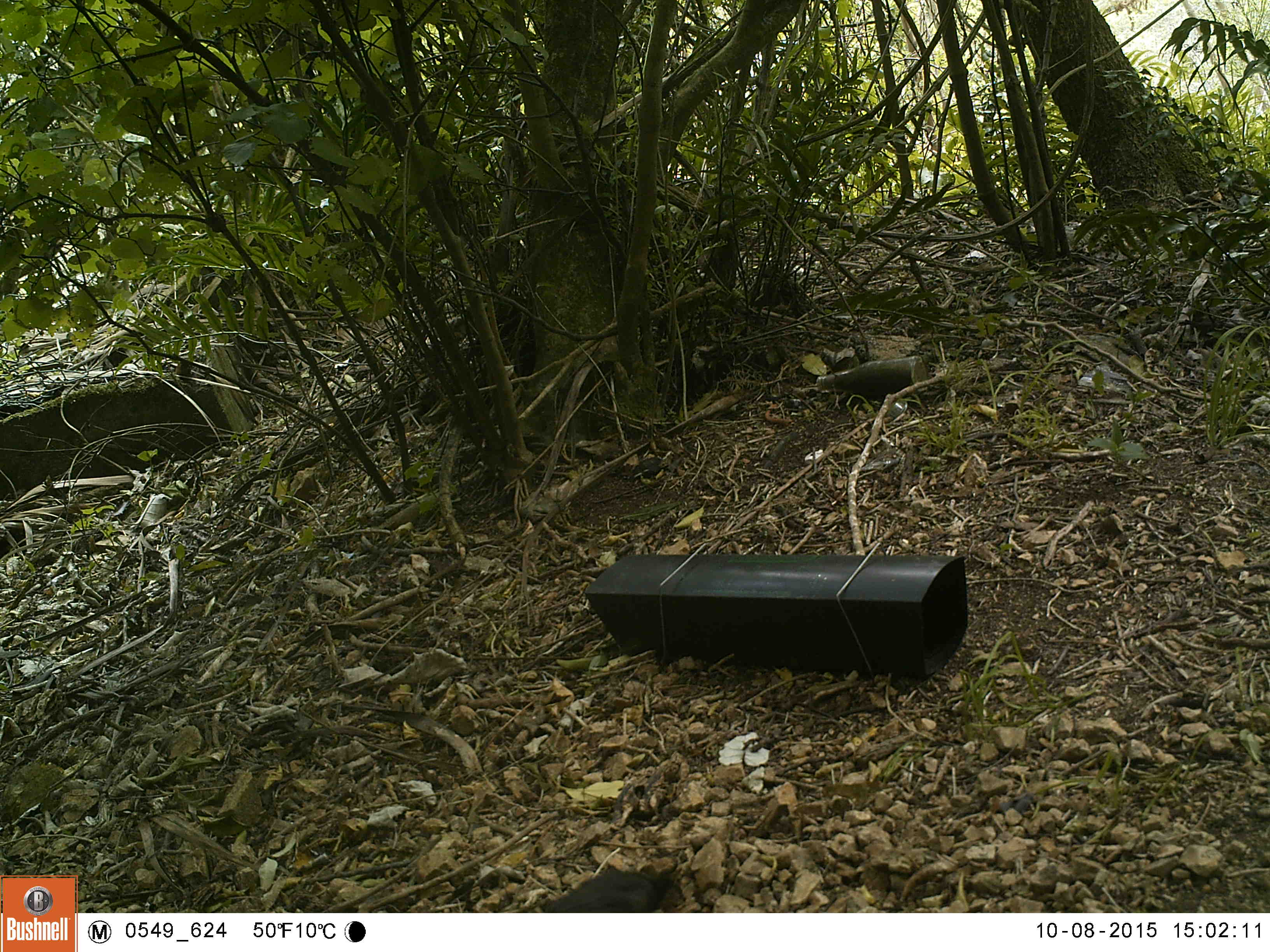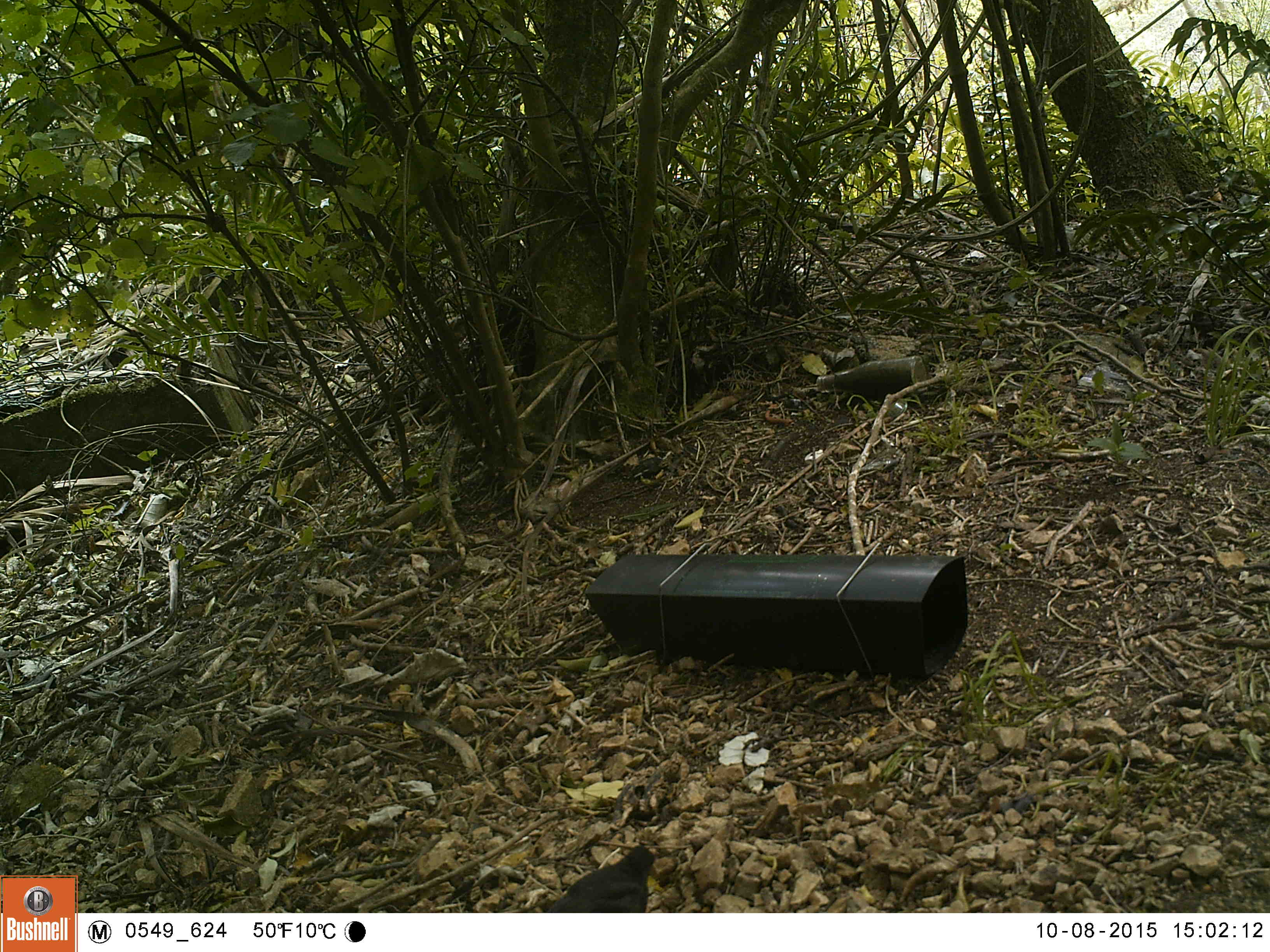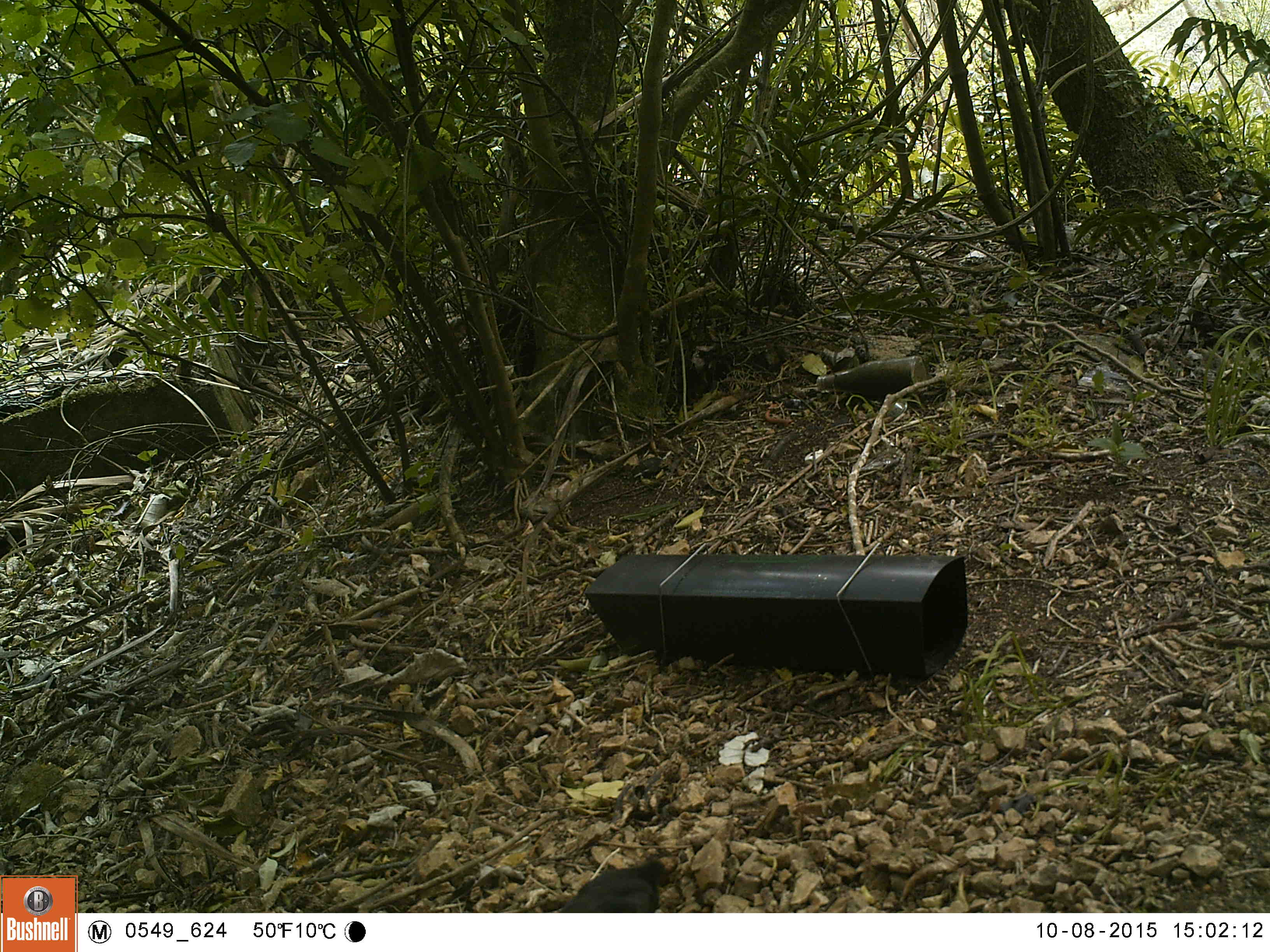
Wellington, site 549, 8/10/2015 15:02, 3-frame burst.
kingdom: Animalia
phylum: Chordata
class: Aves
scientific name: Aves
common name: bird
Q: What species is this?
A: Bird (Aves).